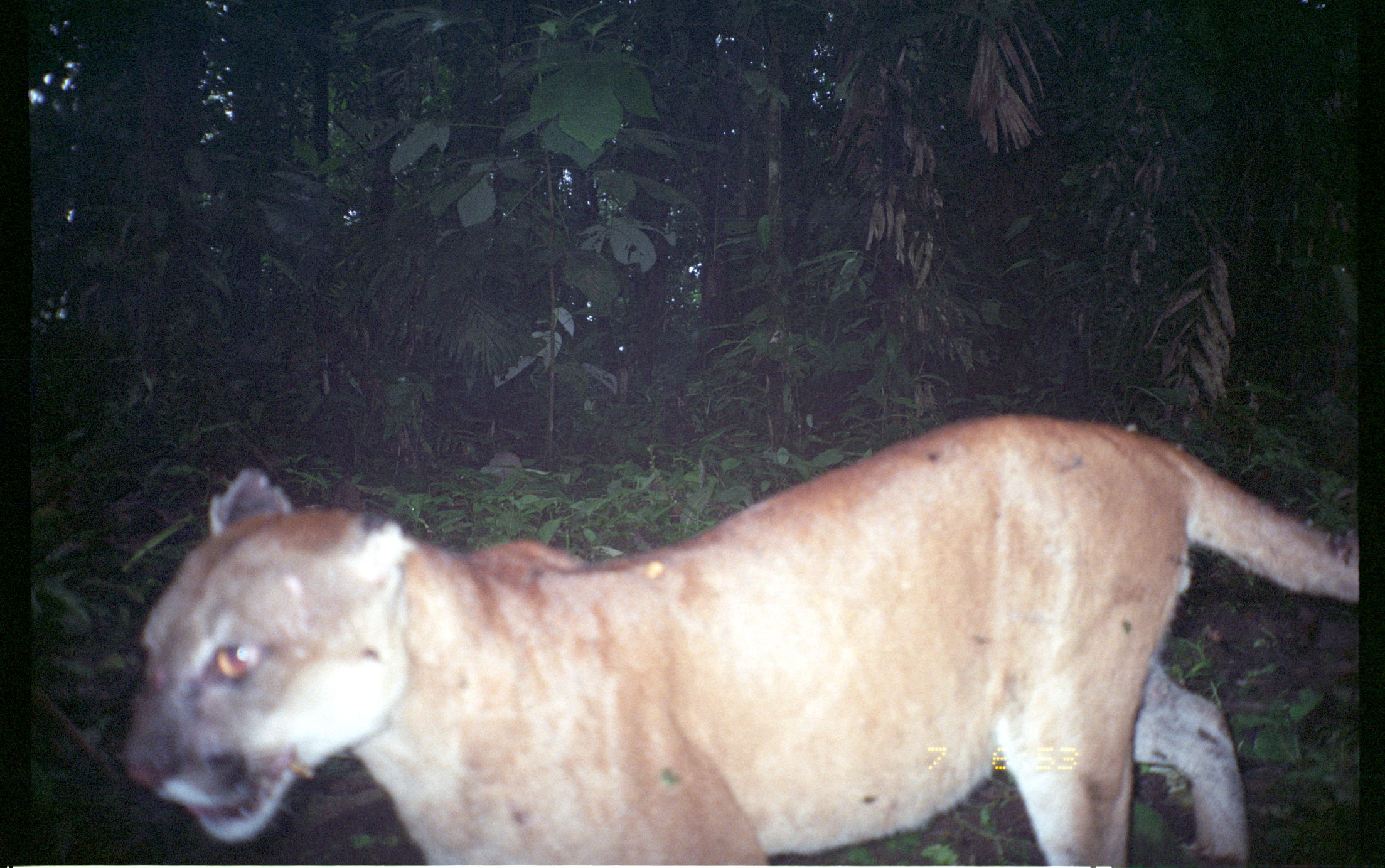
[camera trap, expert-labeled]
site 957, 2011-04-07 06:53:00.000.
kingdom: Animalia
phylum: Chordata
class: Mammalia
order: Carnivora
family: Felidae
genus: Puma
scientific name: Puma concolor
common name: mountain lion